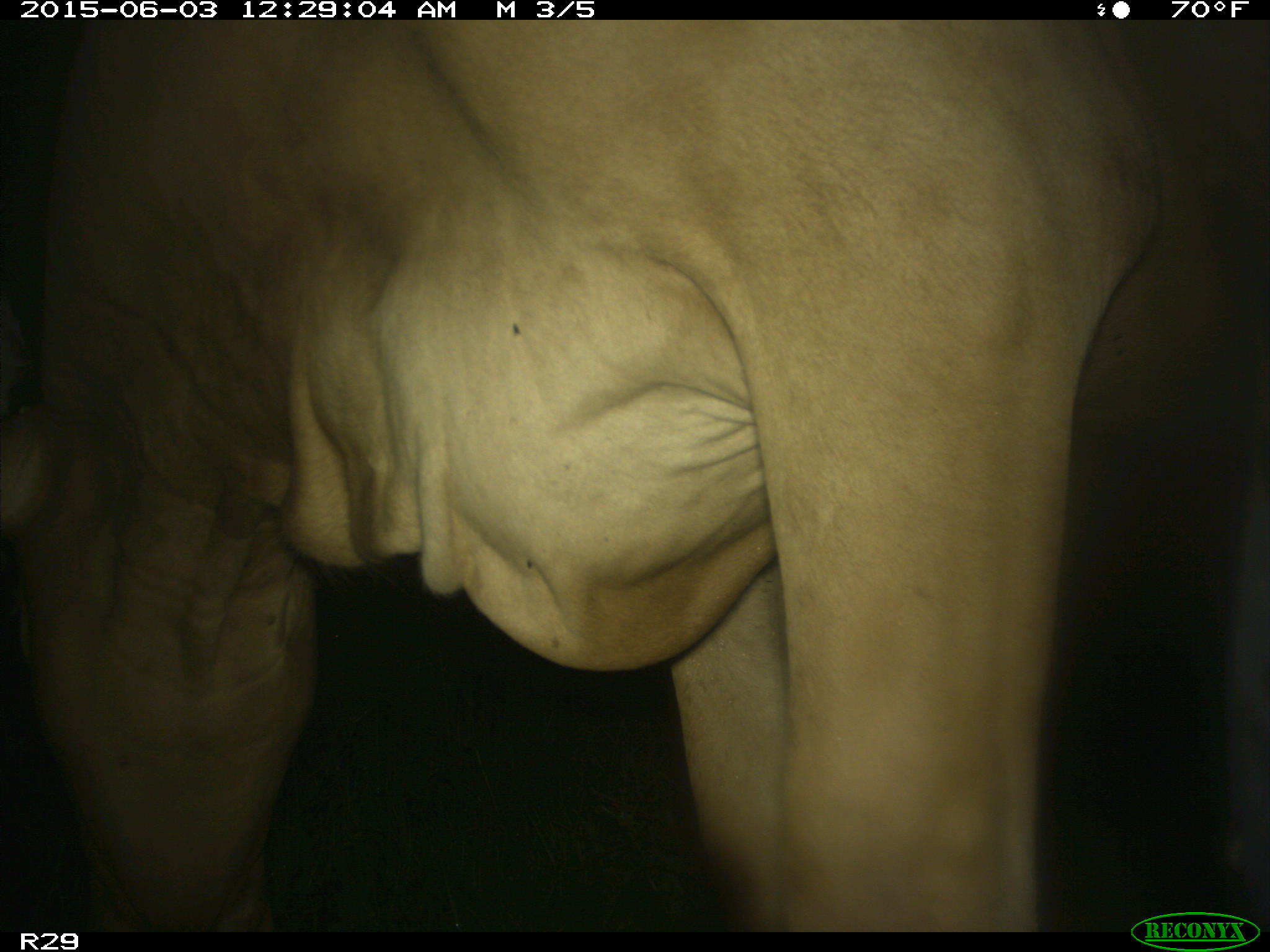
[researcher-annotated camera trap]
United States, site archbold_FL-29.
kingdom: Animalia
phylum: Chordata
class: Mammalia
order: Artiodactyla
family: Bovidae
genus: Bos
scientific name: Bos taurus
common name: domestic cow